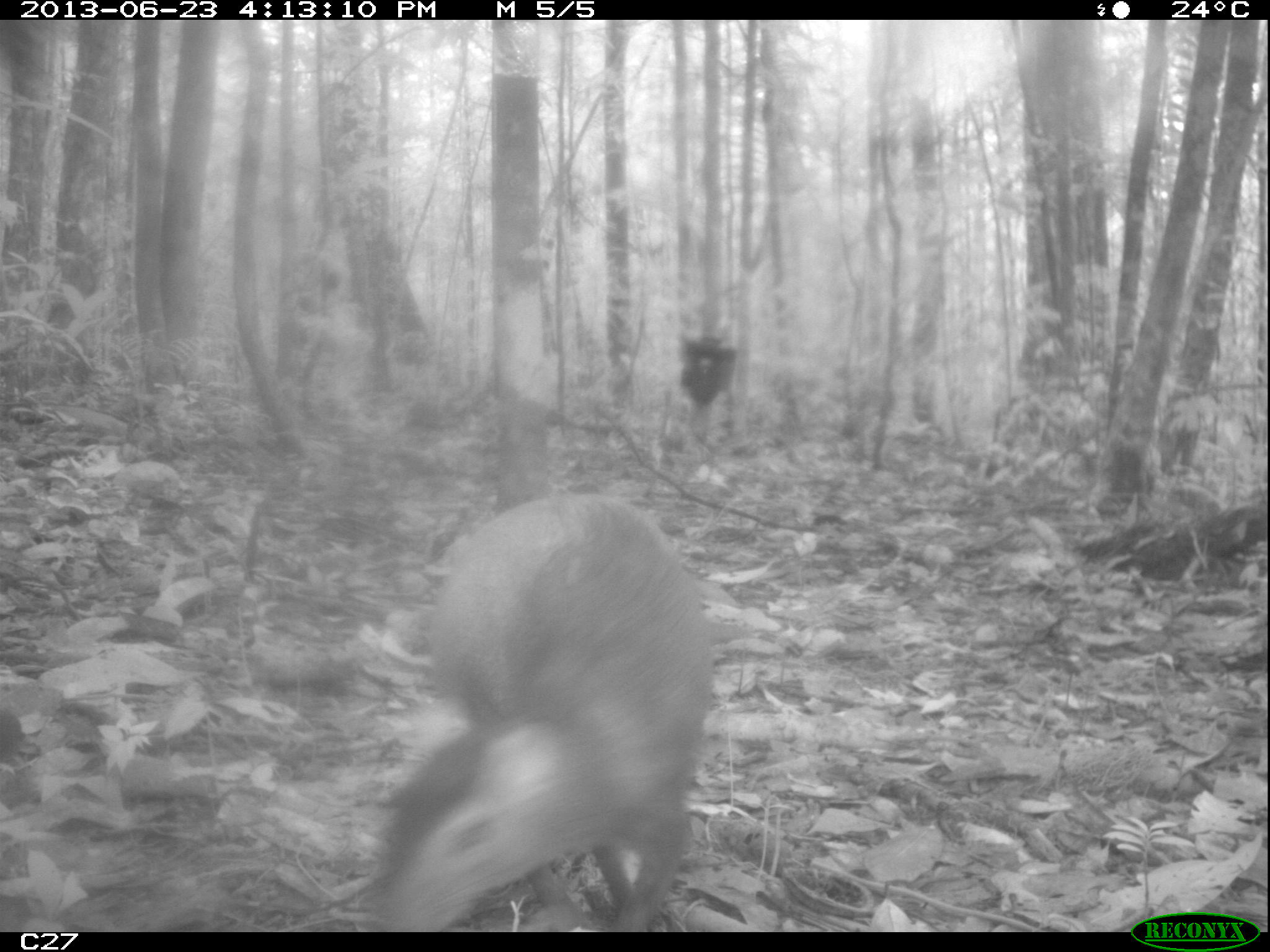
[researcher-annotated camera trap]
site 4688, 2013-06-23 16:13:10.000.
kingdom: Animalia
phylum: Chordata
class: Mammalia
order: Rodentia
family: Dasyproctidae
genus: Dasyprocta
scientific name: Dasyprocta leporina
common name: red-rumped agouti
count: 1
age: adult